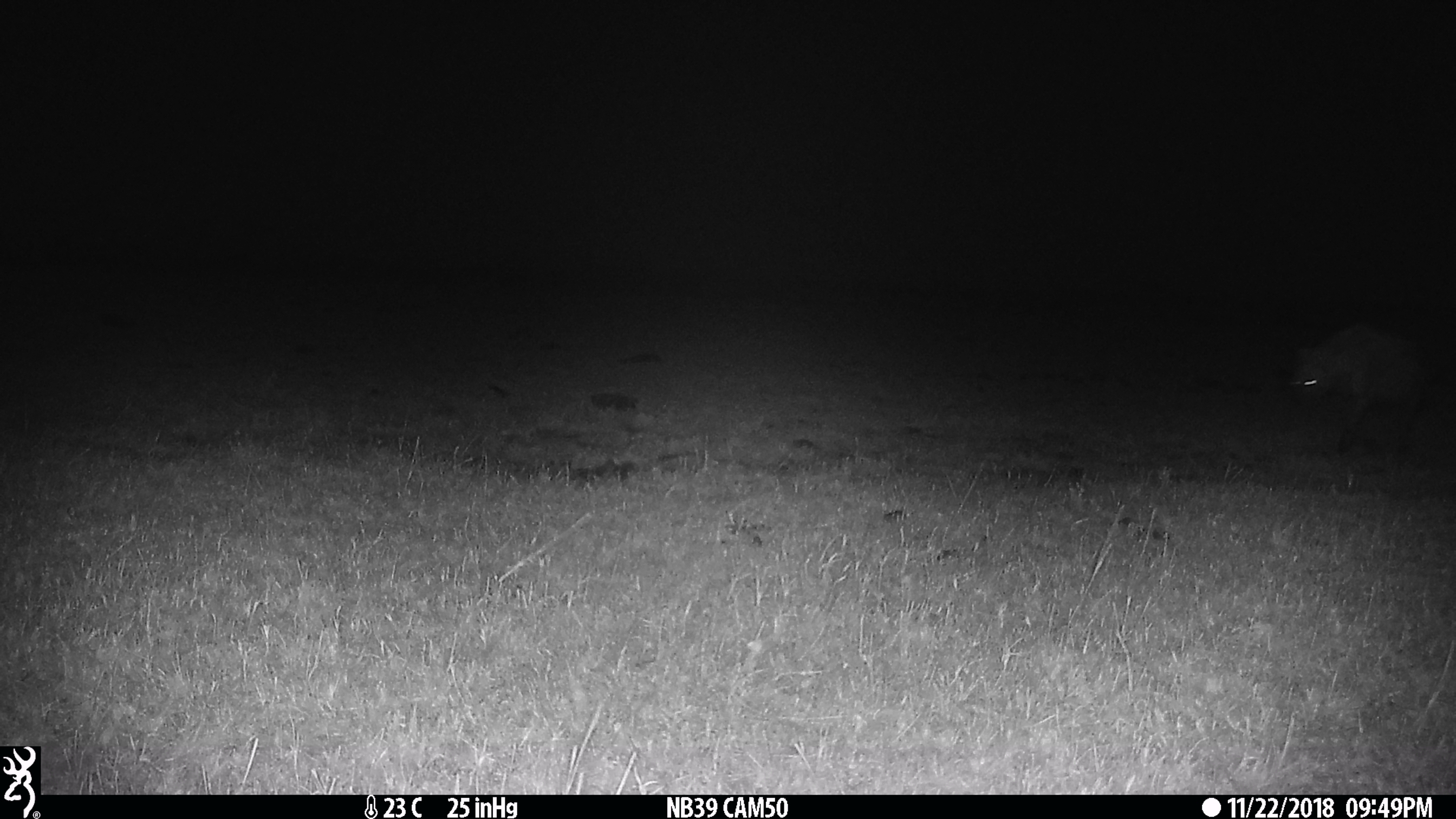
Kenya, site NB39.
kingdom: Animalia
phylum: Chordata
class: Mammalia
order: Carnivora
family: Hyaenidae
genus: Crocuta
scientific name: Crocuta crocuta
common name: spotted hyena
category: hyena spotted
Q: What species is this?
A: Hyena spotted (spotted hyena) (Crocuta crocuta).